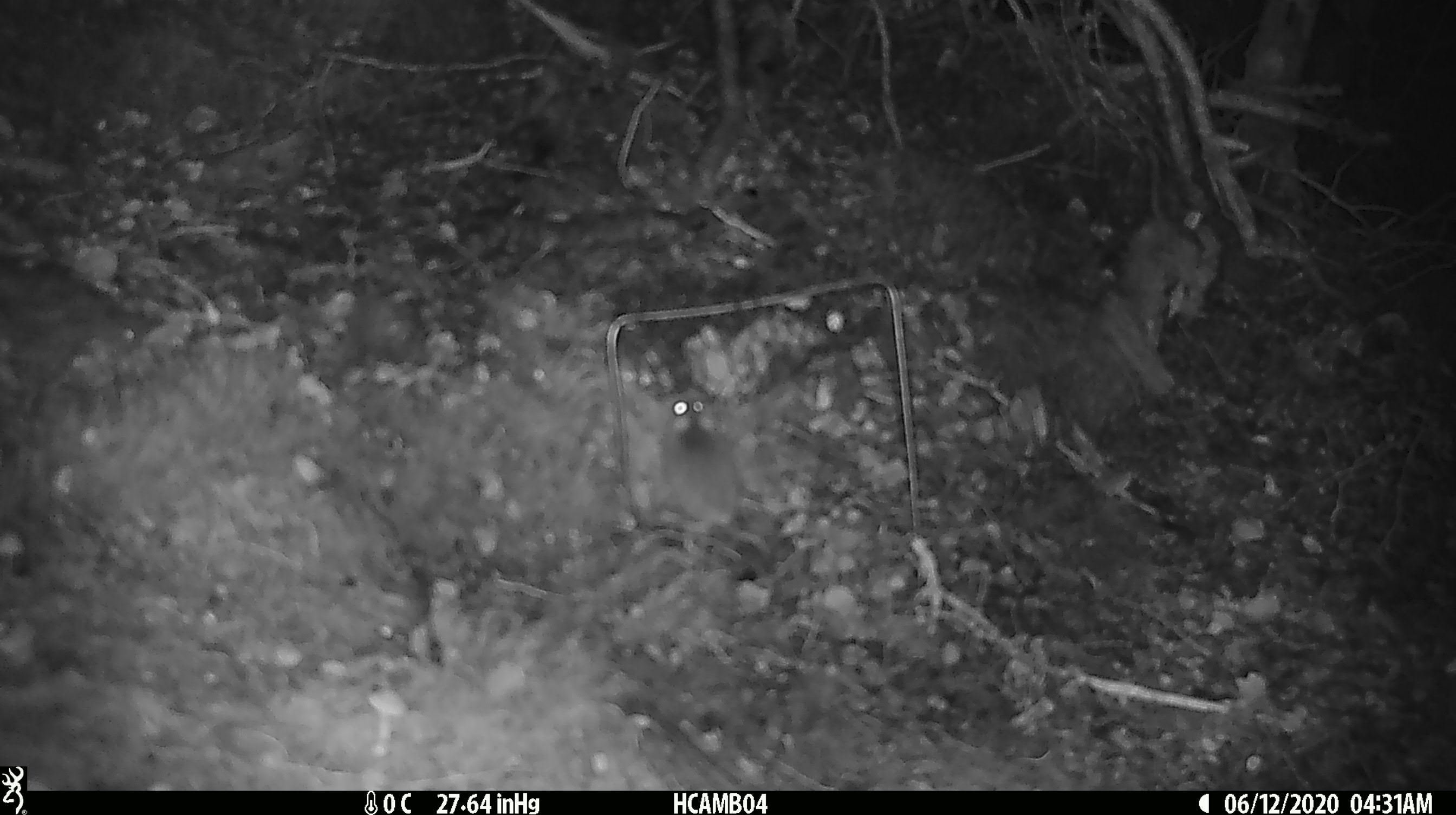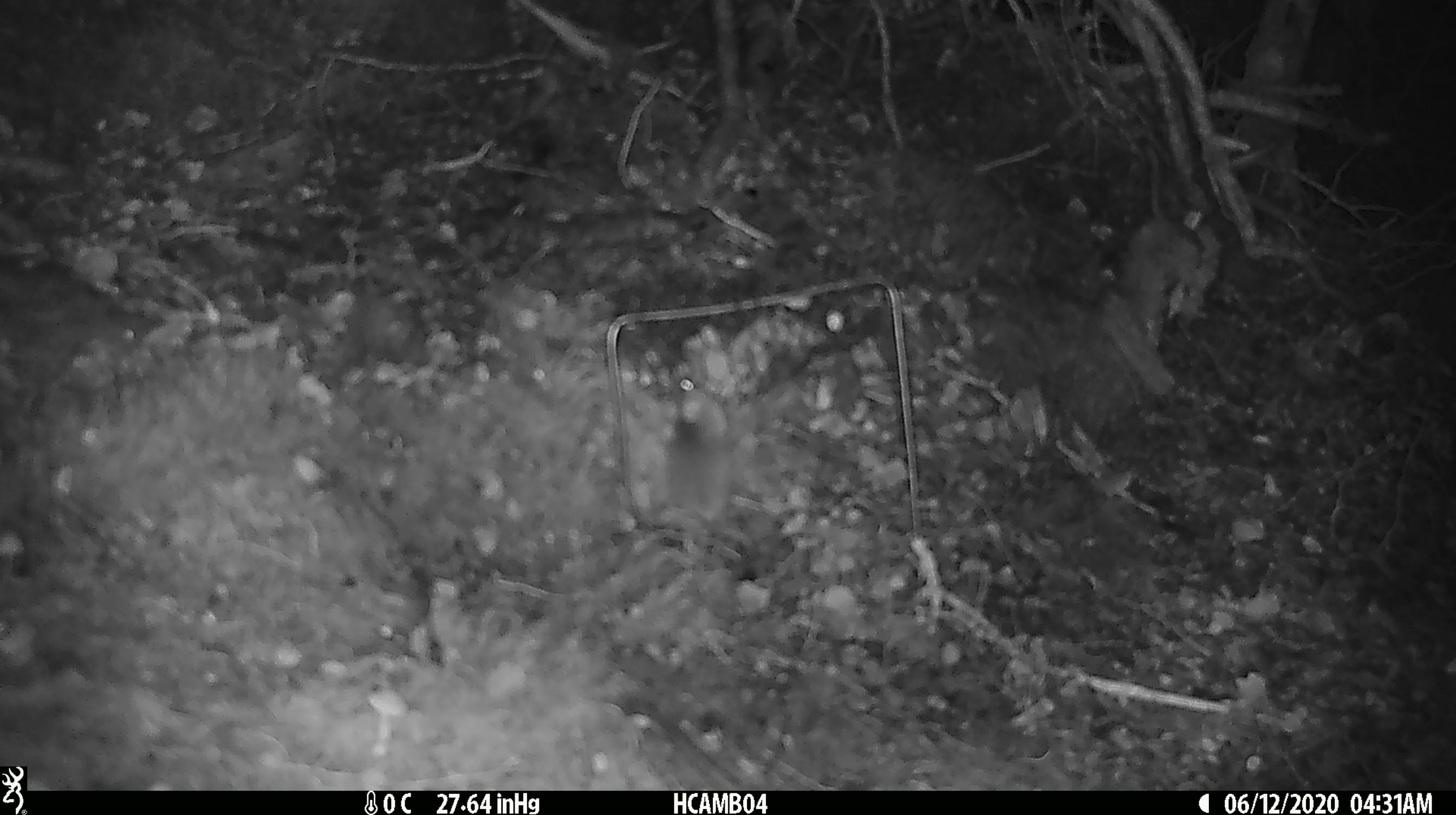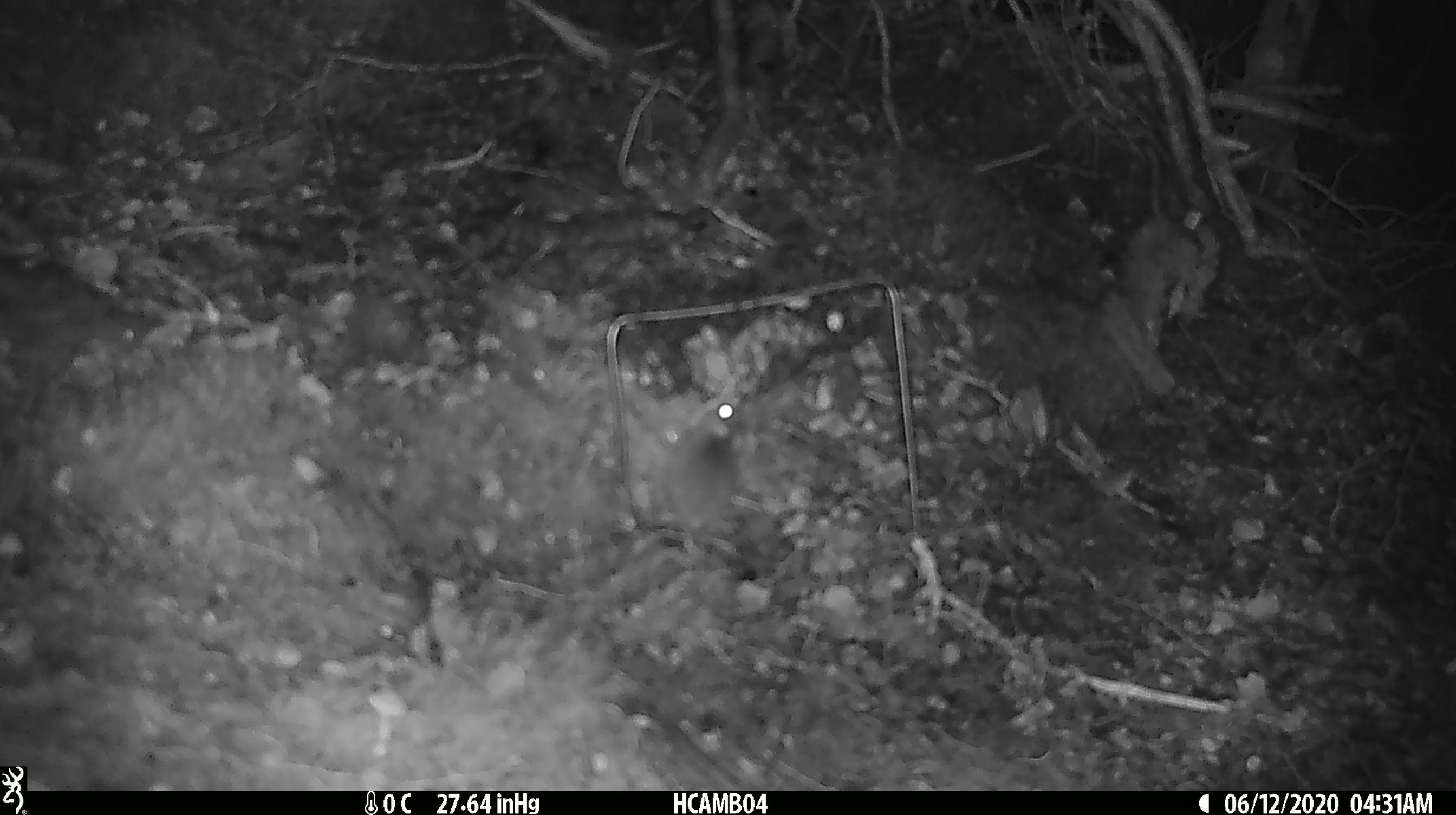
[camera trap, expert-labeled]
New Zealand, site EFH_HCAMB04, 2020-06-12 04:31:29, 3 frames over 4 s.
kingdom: Animalia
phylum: Chordata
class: Mammalia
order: Rodentia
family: Muridae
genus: Mus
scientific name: Mus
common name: mouse